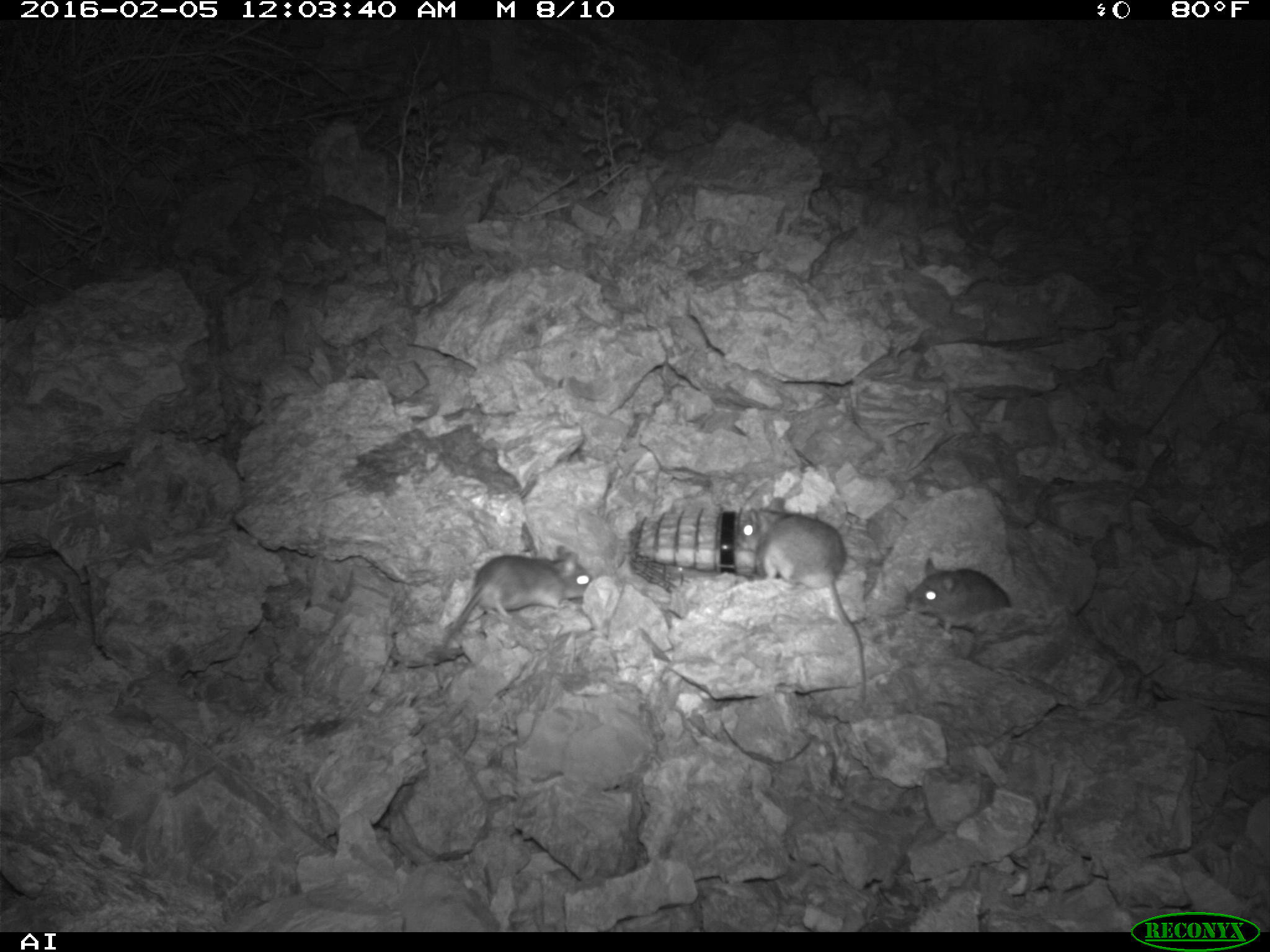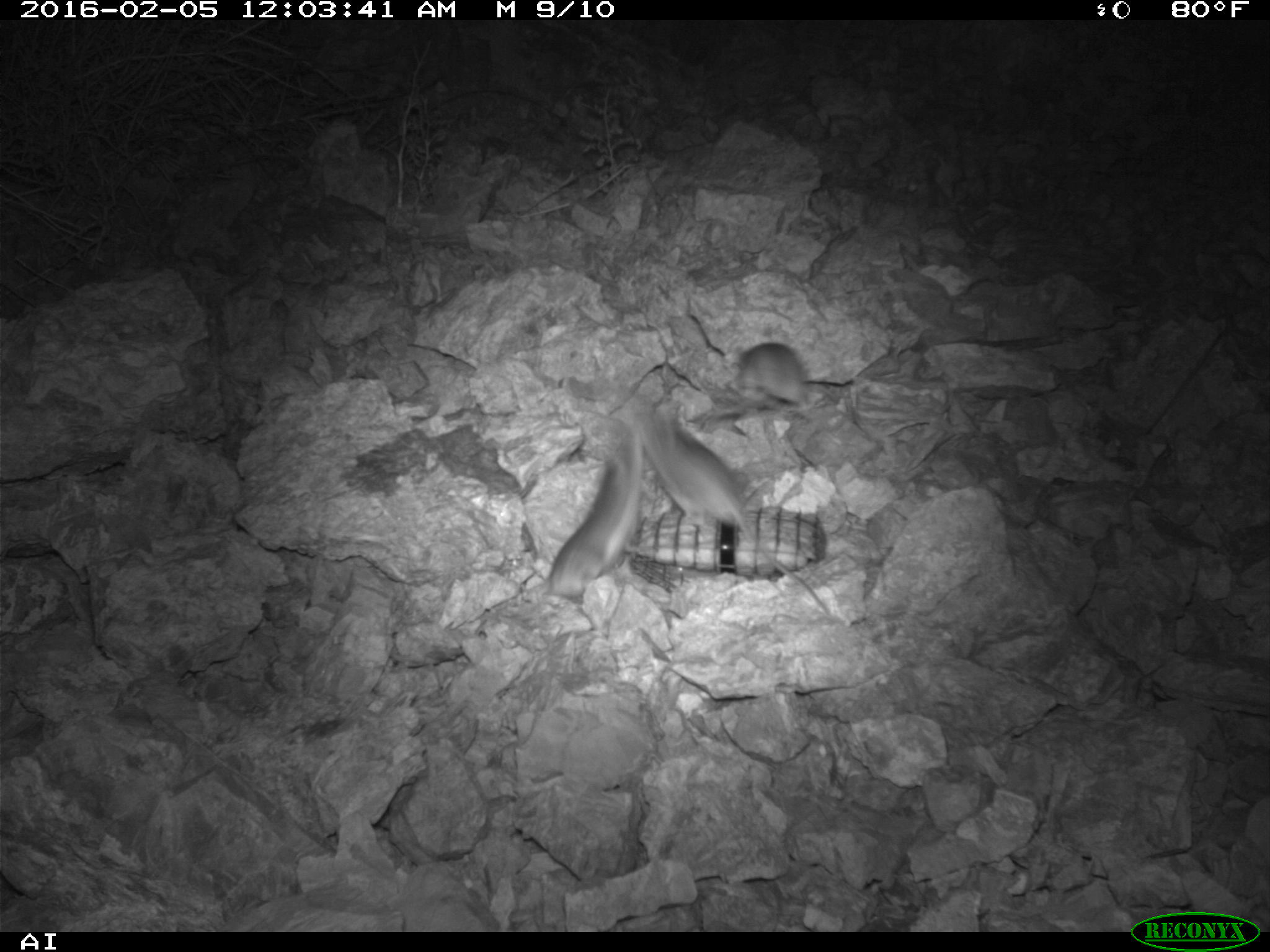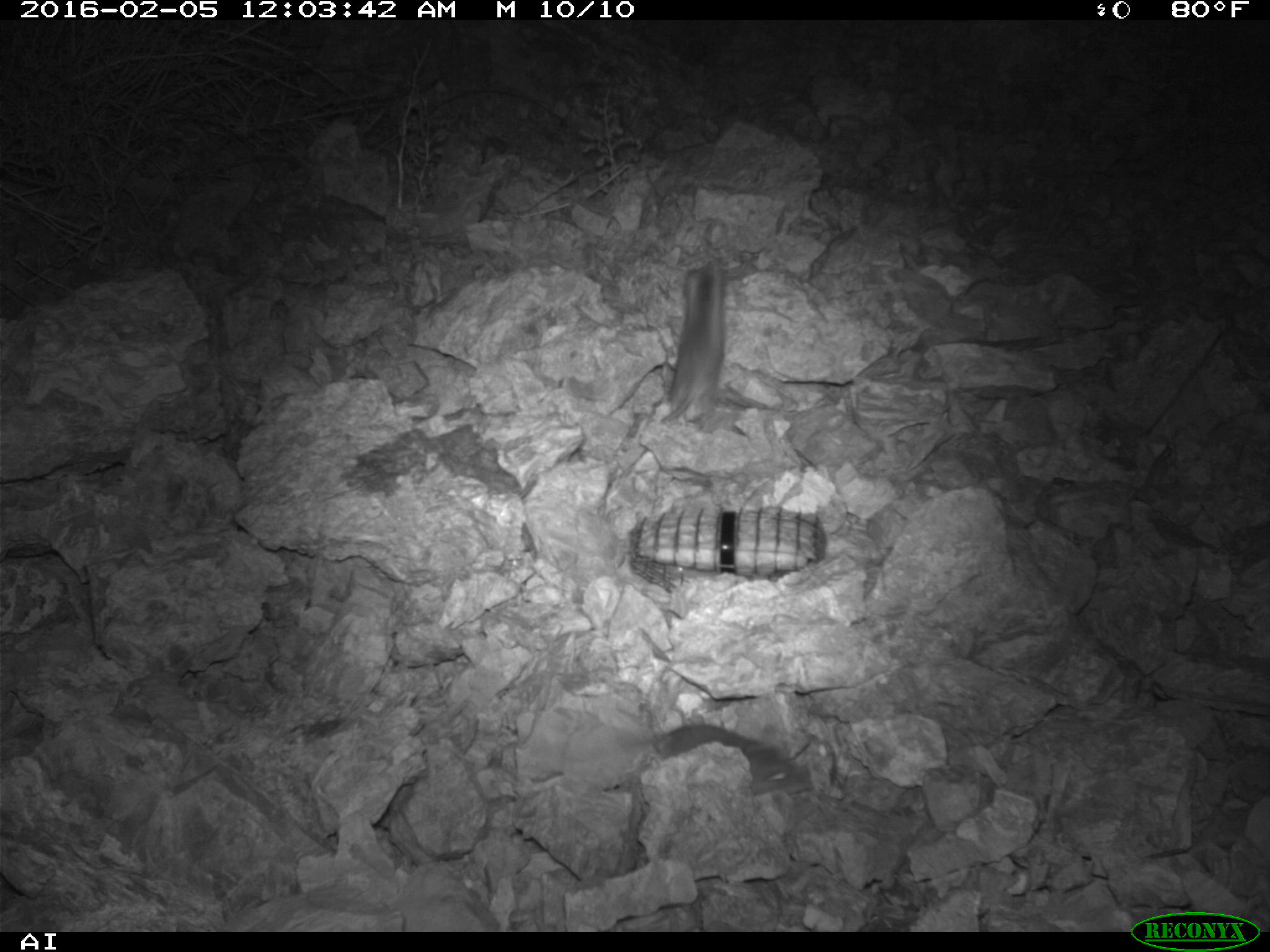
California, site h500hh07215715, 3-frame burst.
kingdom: Animalia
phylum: Chordata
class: Mammalia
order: Rodentia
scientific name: Rodentia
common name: rodent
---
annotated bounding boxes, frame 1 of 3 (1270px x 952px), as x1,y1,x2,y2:
rodent: 736,497,866,701; 435,545,592,688; 907,558,1010,631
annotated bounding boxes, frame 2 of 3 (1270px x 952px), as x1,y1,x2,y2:
rodent: 633,399,828,614; 545,436,644,598; 729,340,809,406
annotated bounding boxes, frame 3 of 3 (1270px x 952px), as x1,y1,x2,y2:
rodent: 660,258,726,423; 654,723,810,792